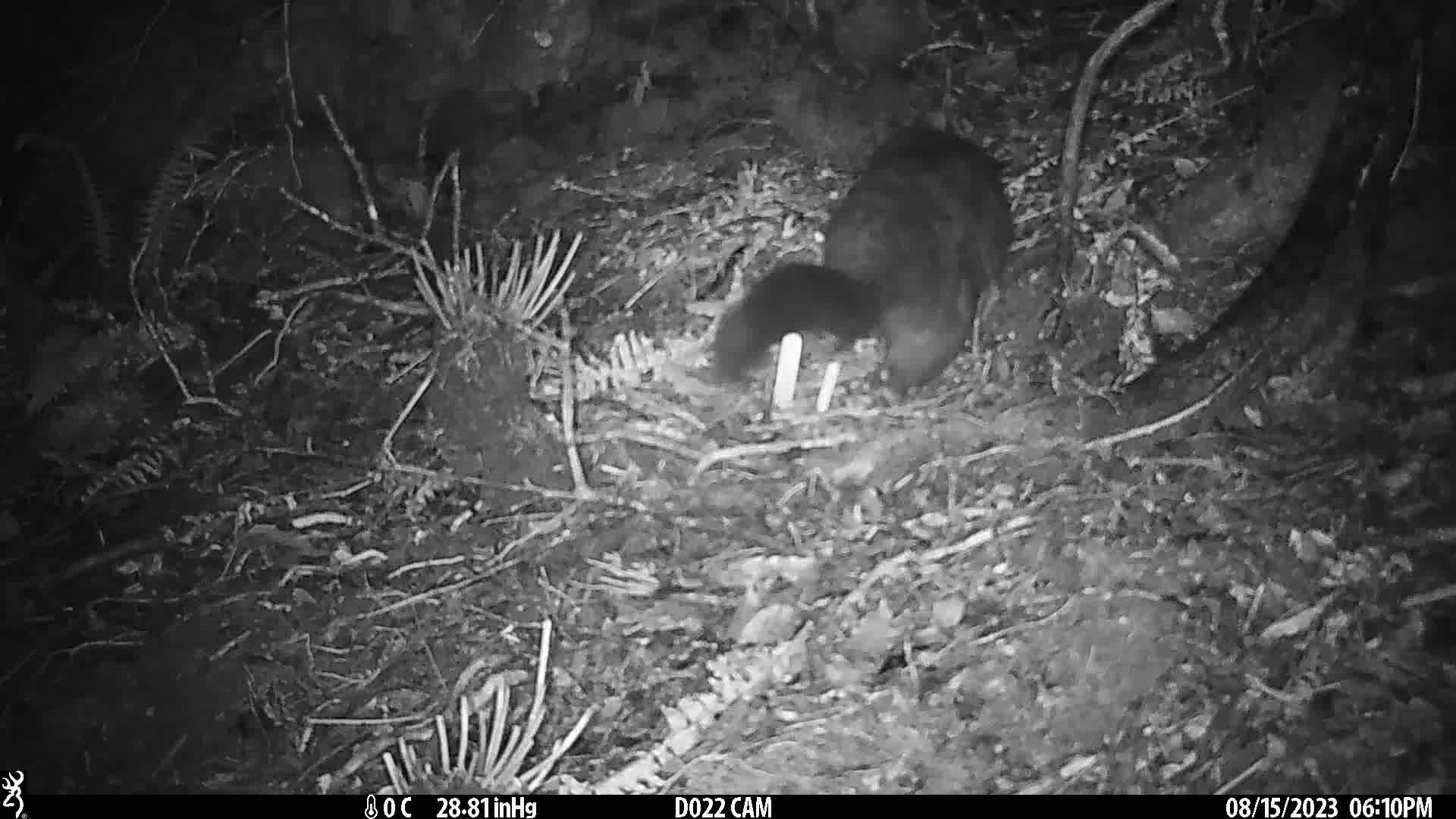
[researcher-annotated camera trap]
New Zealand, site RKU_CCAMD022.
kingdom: Animalia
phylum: Chordata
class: Mammalia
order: Diprotodontia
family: Phalangeridae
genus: Trichosurus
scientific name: Trichosurus vulpecula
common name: common brushtail possum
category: possum